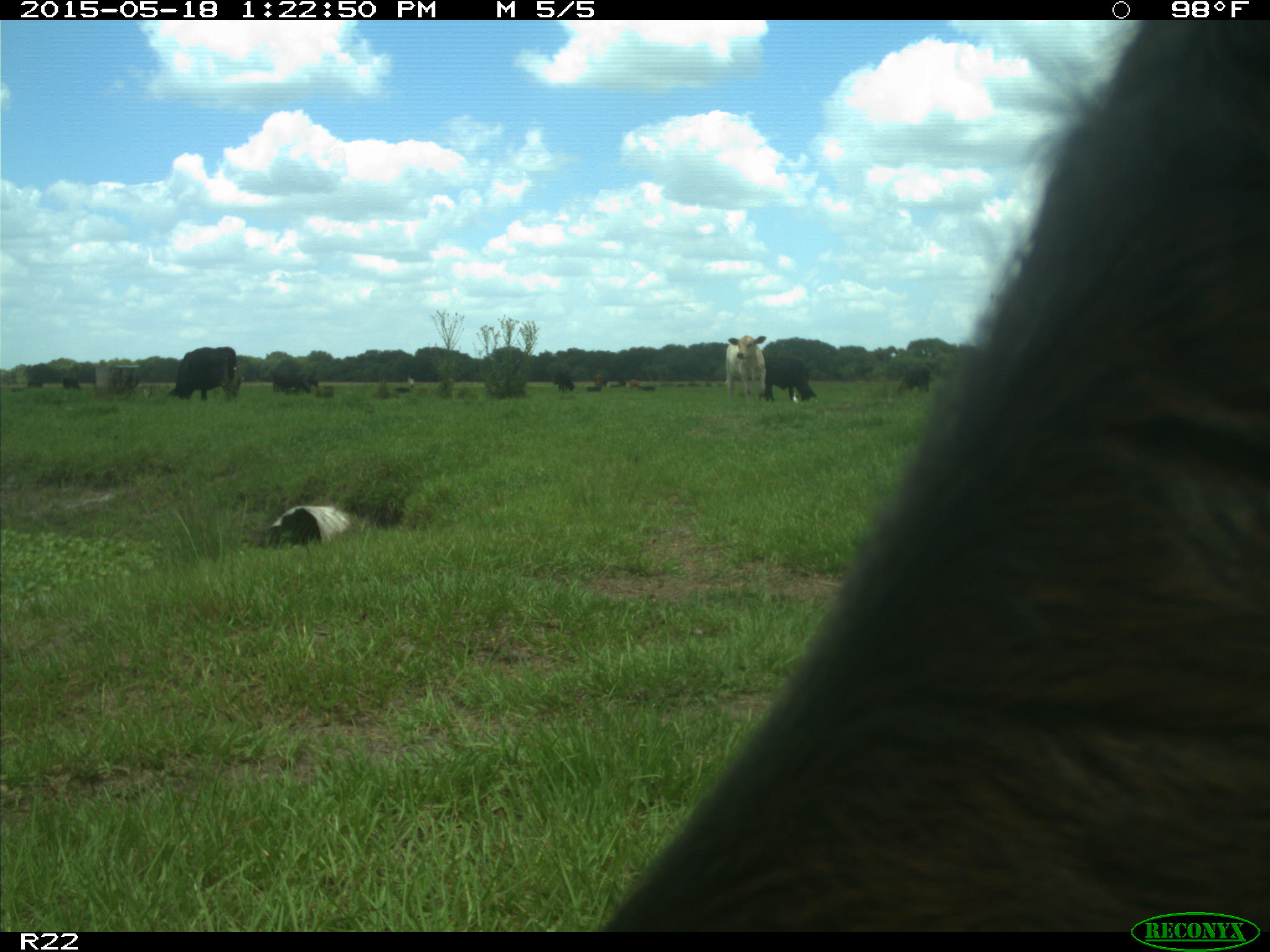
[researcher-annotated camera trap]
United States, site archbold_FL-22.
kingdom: Animalia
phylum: Chordata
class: Mammalia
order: Artiodactyla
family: Bovidae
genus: Bos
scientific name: Bos taurus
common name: domestic cow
Bos taurus (domestic cow).